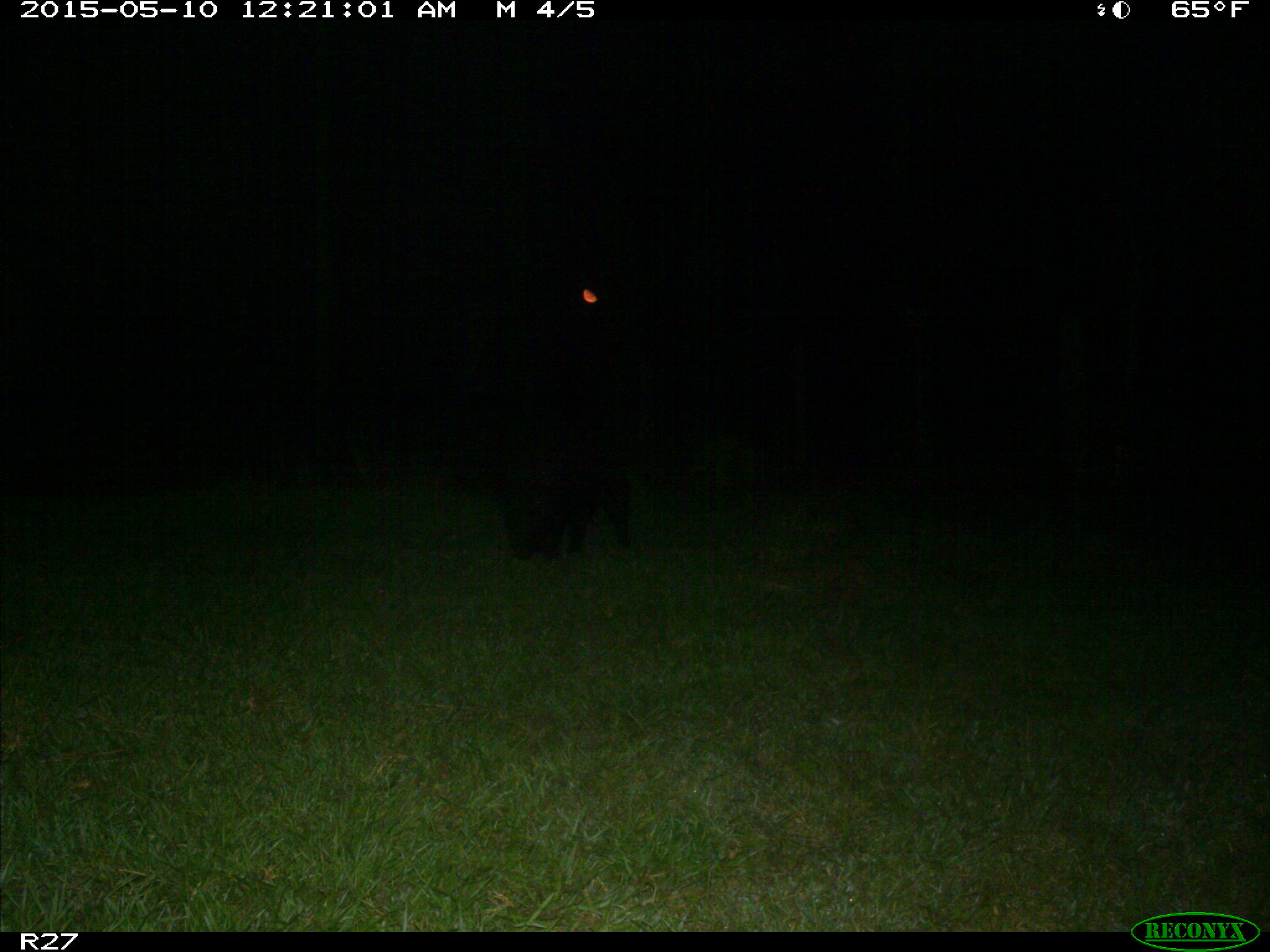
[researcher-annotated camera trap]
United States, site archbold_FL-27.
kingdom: Animalia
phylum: Chordata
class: Mammalia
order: Artiodactyla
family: Suidae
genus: Sus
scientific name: Sus scrofa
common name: wild boar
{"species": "Sus scrofa (wild boar)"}